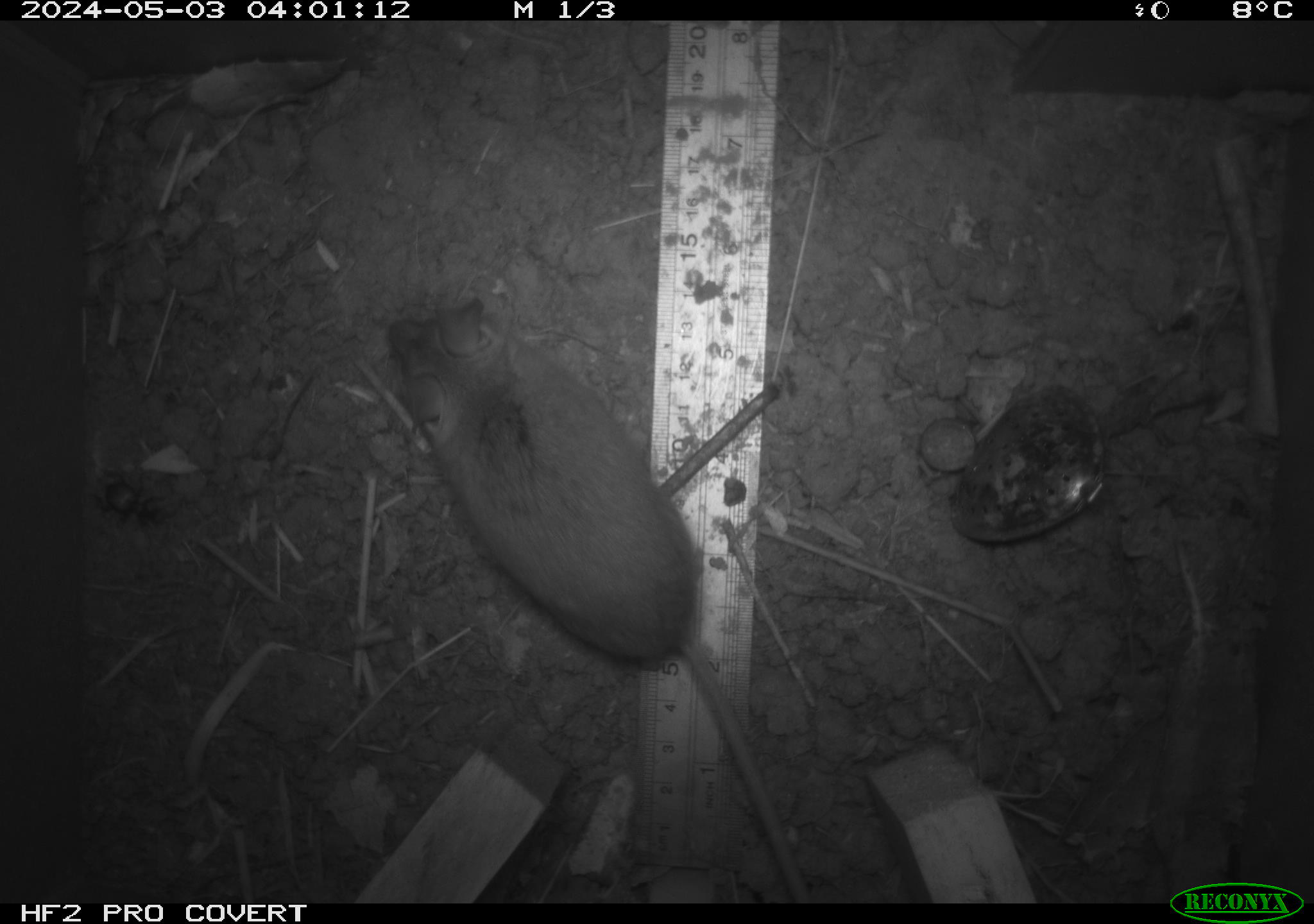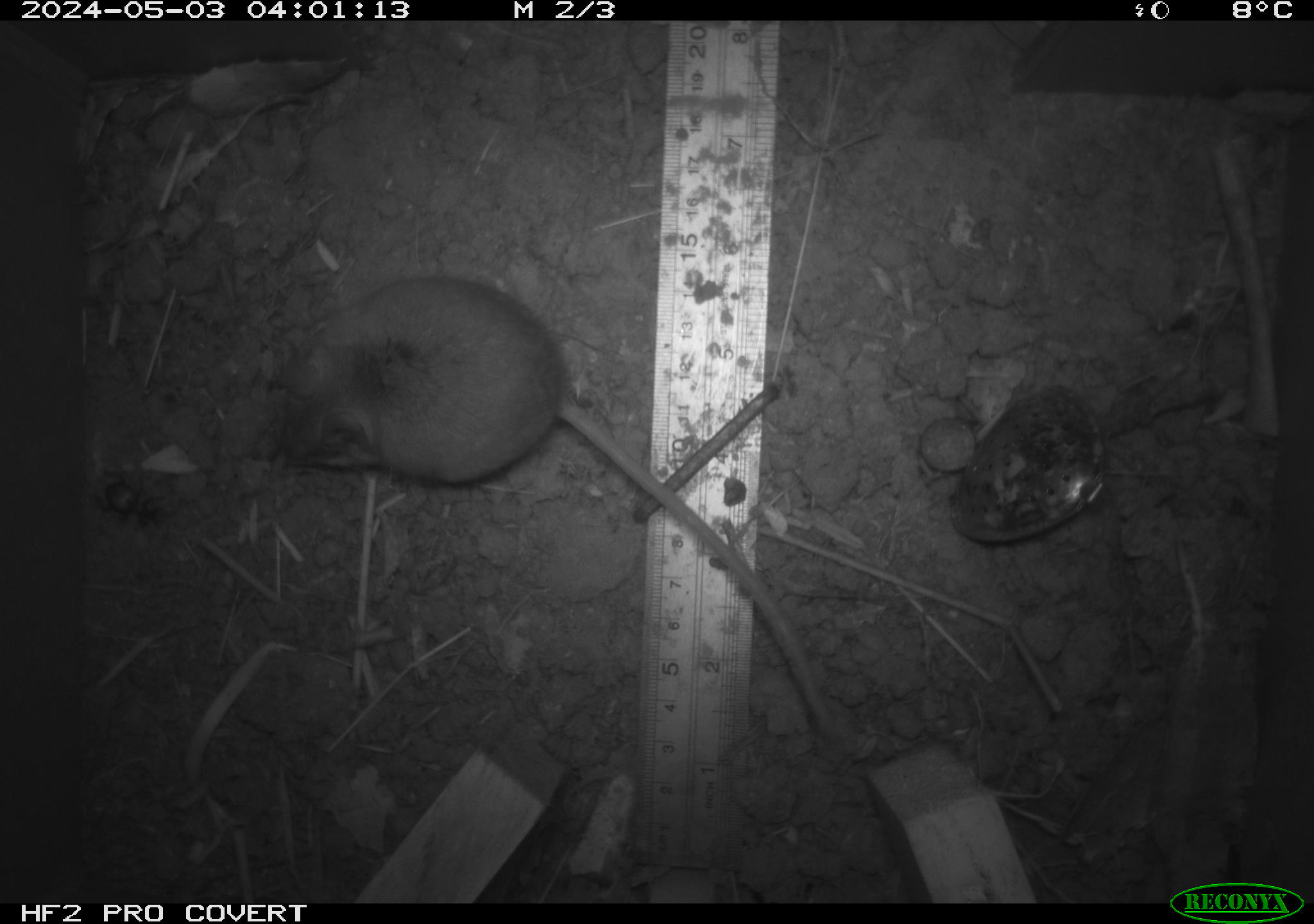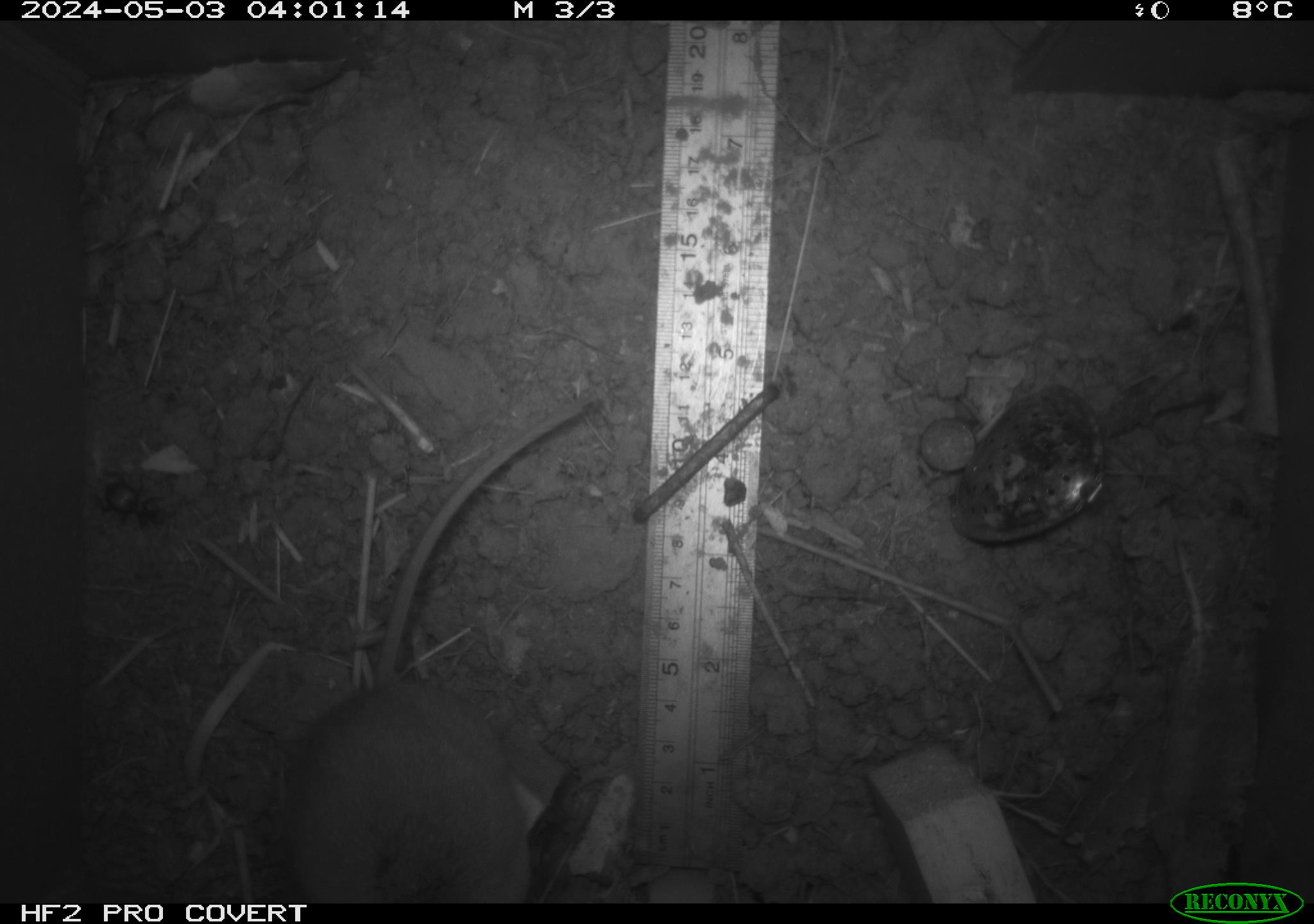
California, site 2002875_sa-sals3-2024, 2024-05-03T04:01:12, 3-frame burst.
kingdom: Animalia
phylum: Chordata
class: Mammalia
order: Rodentia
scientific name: Rodentia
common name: mouse species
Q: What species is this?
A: Mouse species (Rodentia).